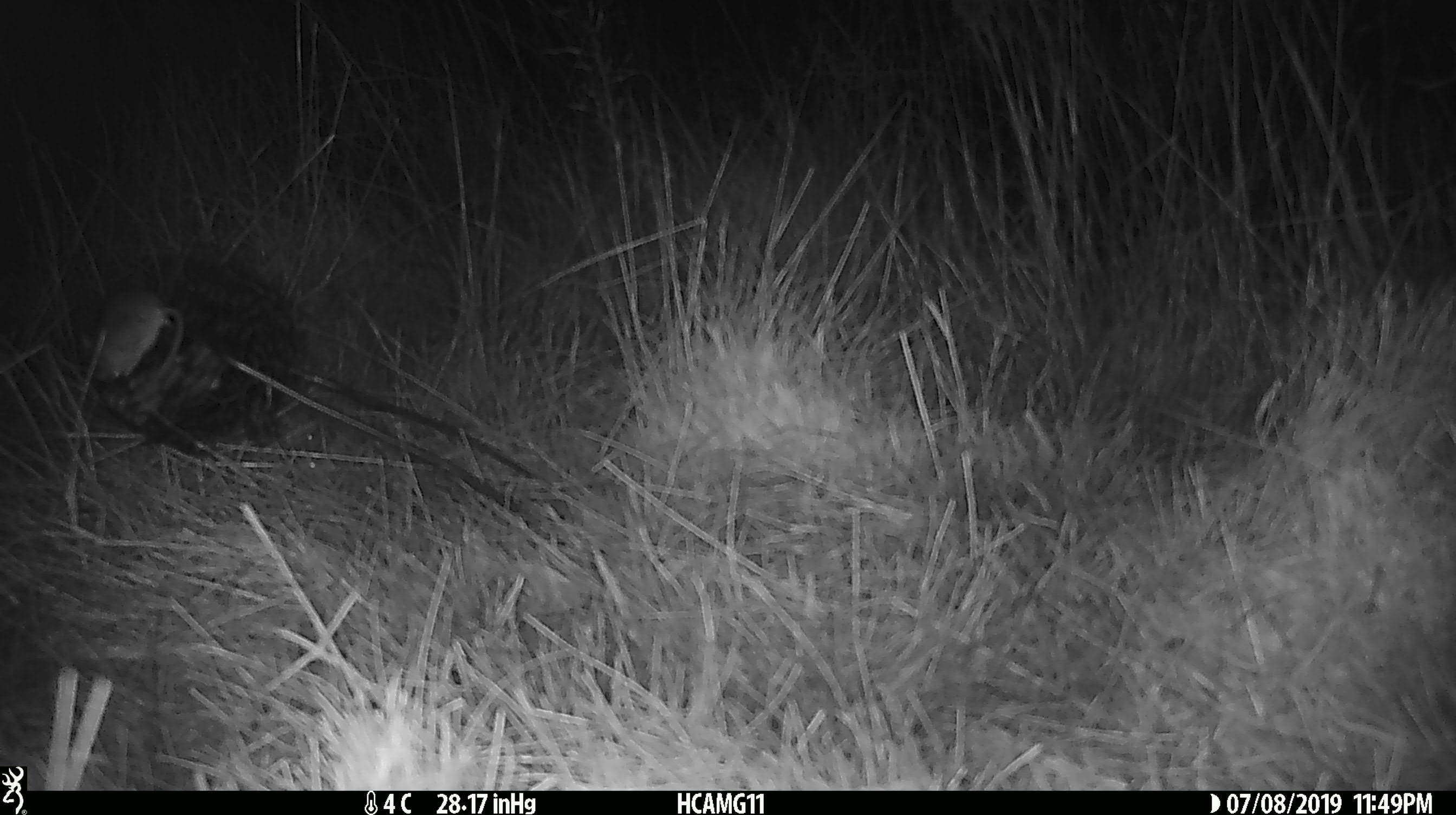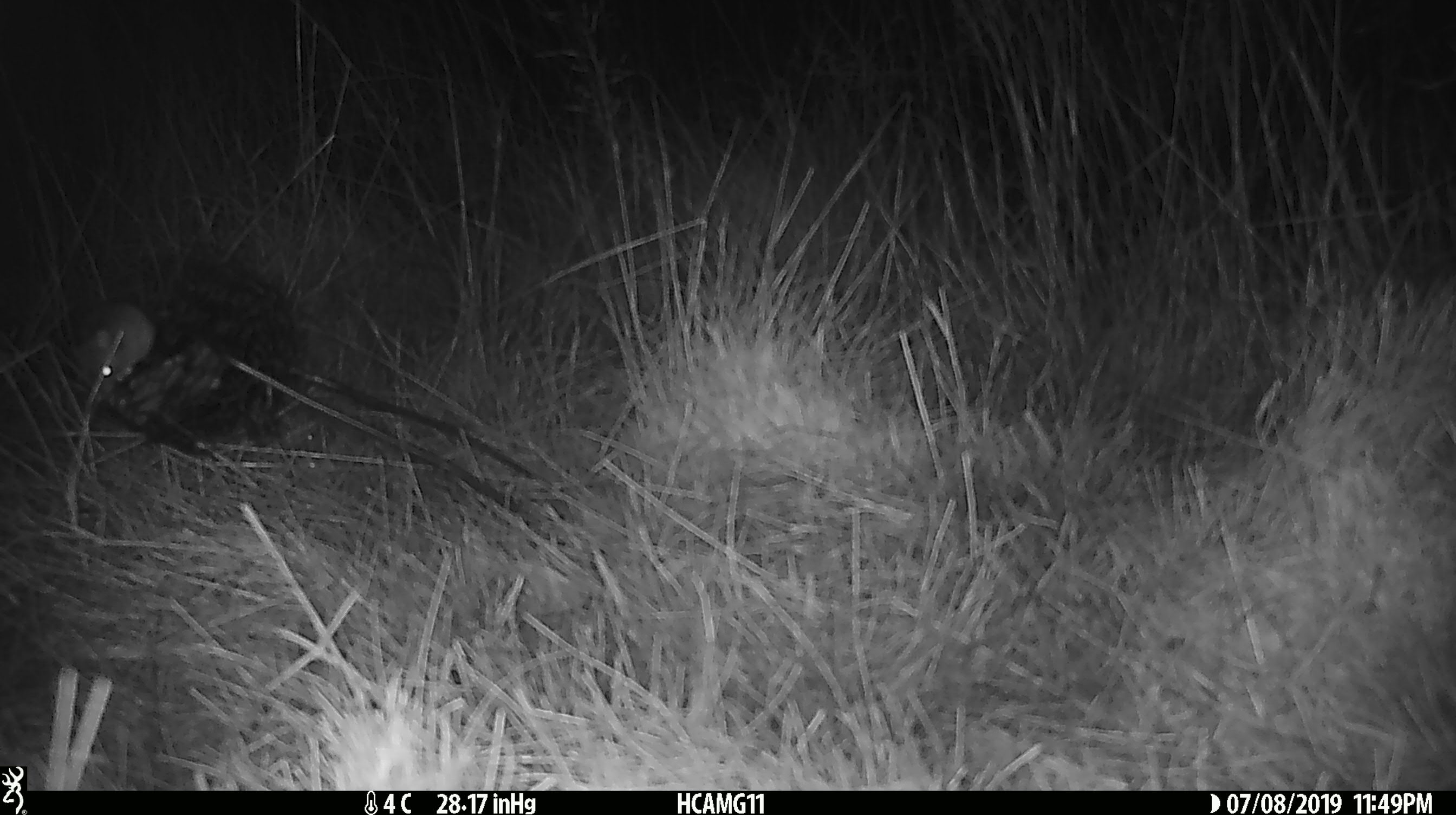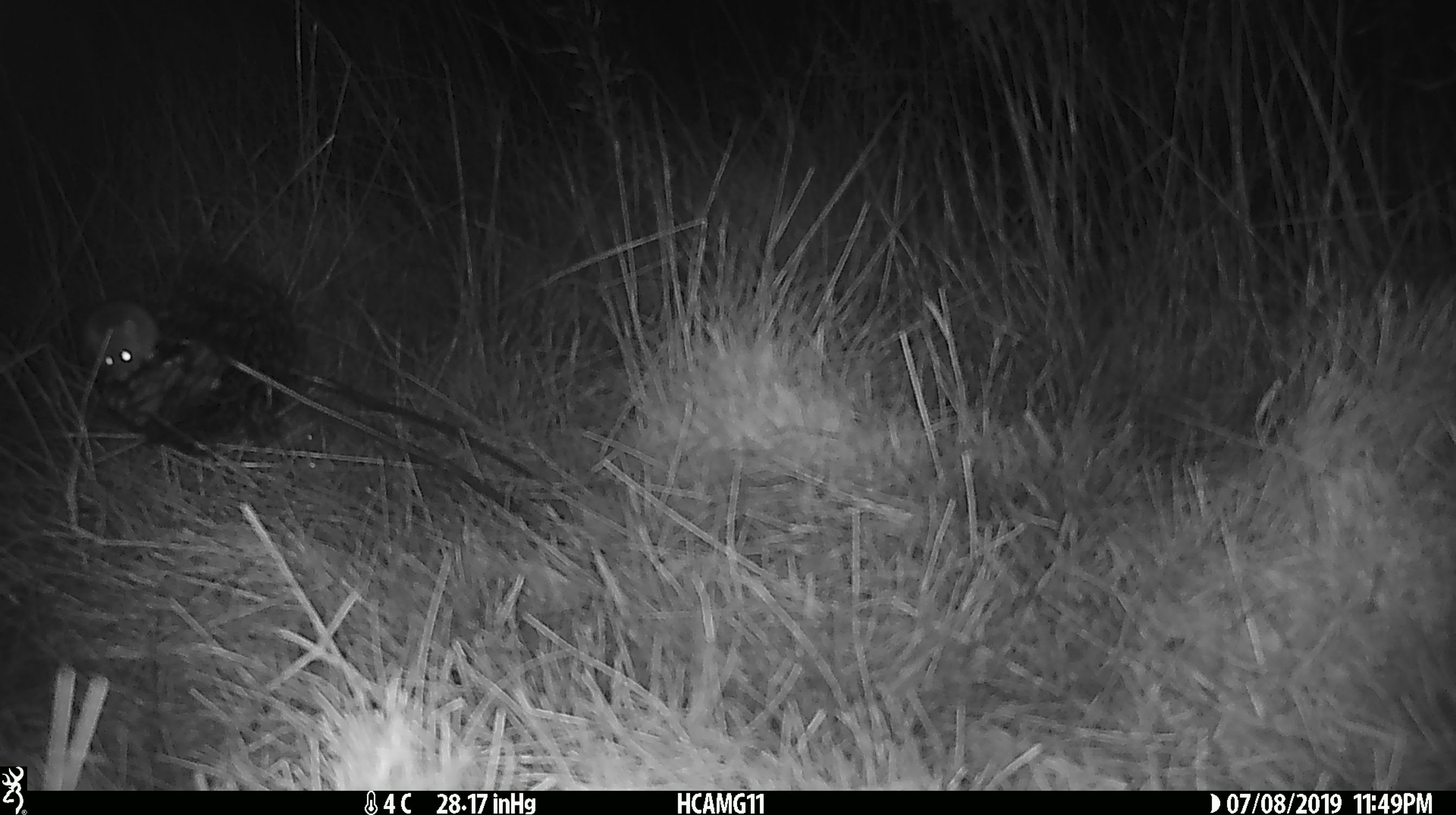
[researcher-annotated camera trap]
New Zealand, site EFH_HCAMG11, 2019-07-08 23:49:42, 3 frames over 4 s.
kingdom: Animalia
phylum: Chordata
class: Mammalia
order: Rodentia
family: Muridae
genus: Mus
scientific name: Mus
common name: mouse